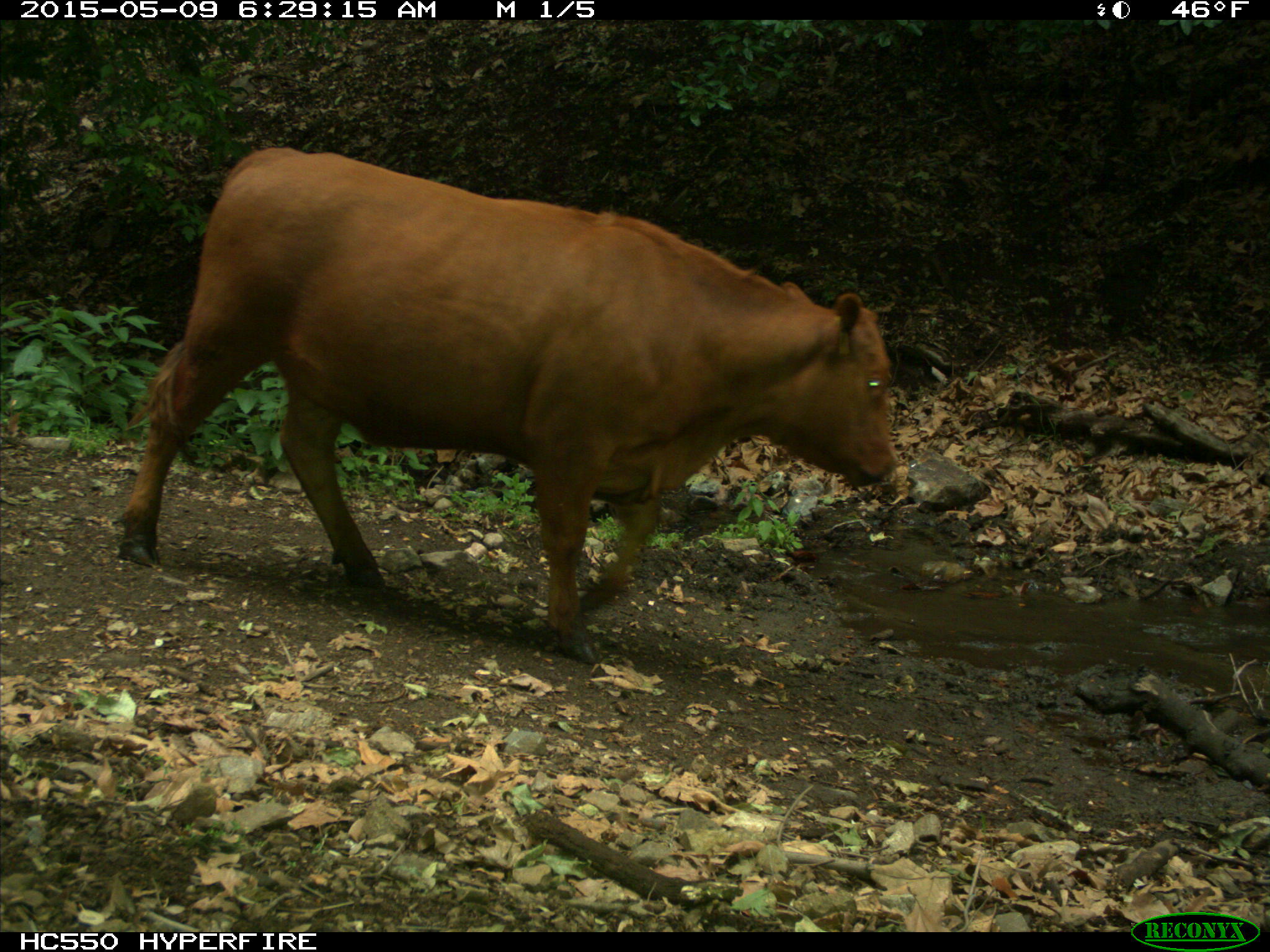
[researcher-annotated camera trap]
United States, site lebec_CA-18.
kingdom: Animalia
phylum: Chordata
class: Mammalia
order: Artiodactyla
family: Bovidae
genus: Bos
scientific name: Bos taurus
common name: domestic cow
Bos taurus (domestic cow).